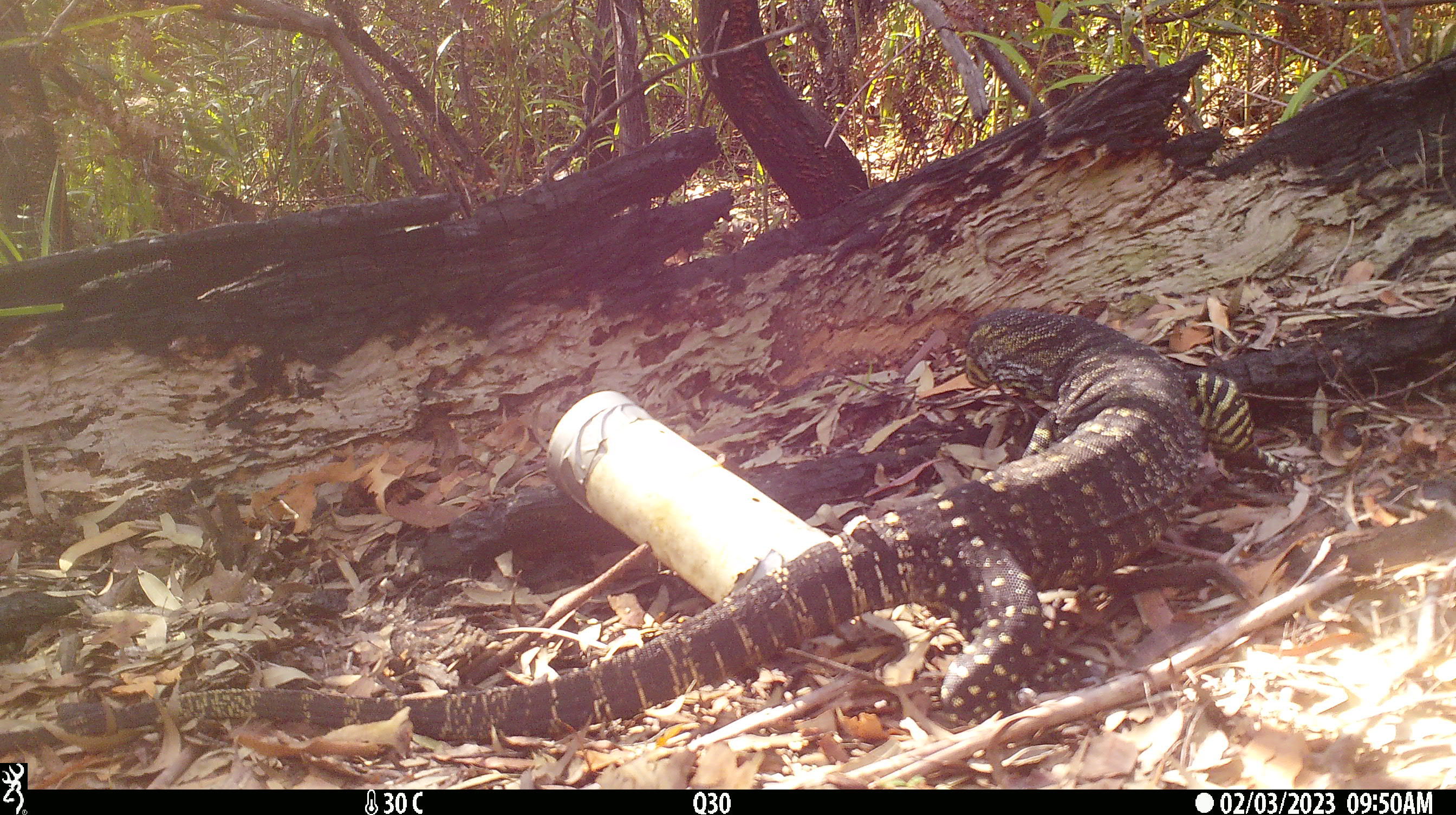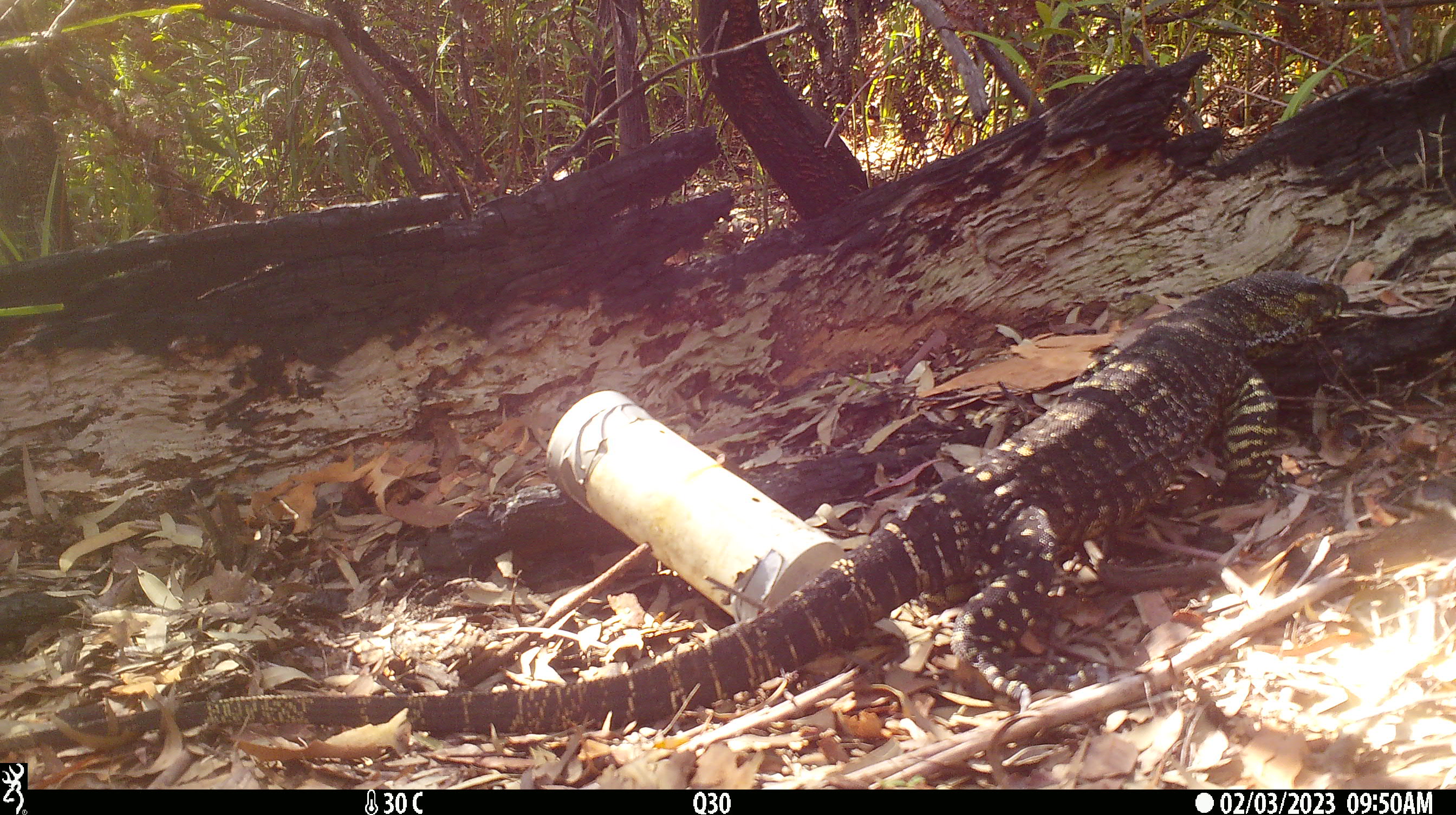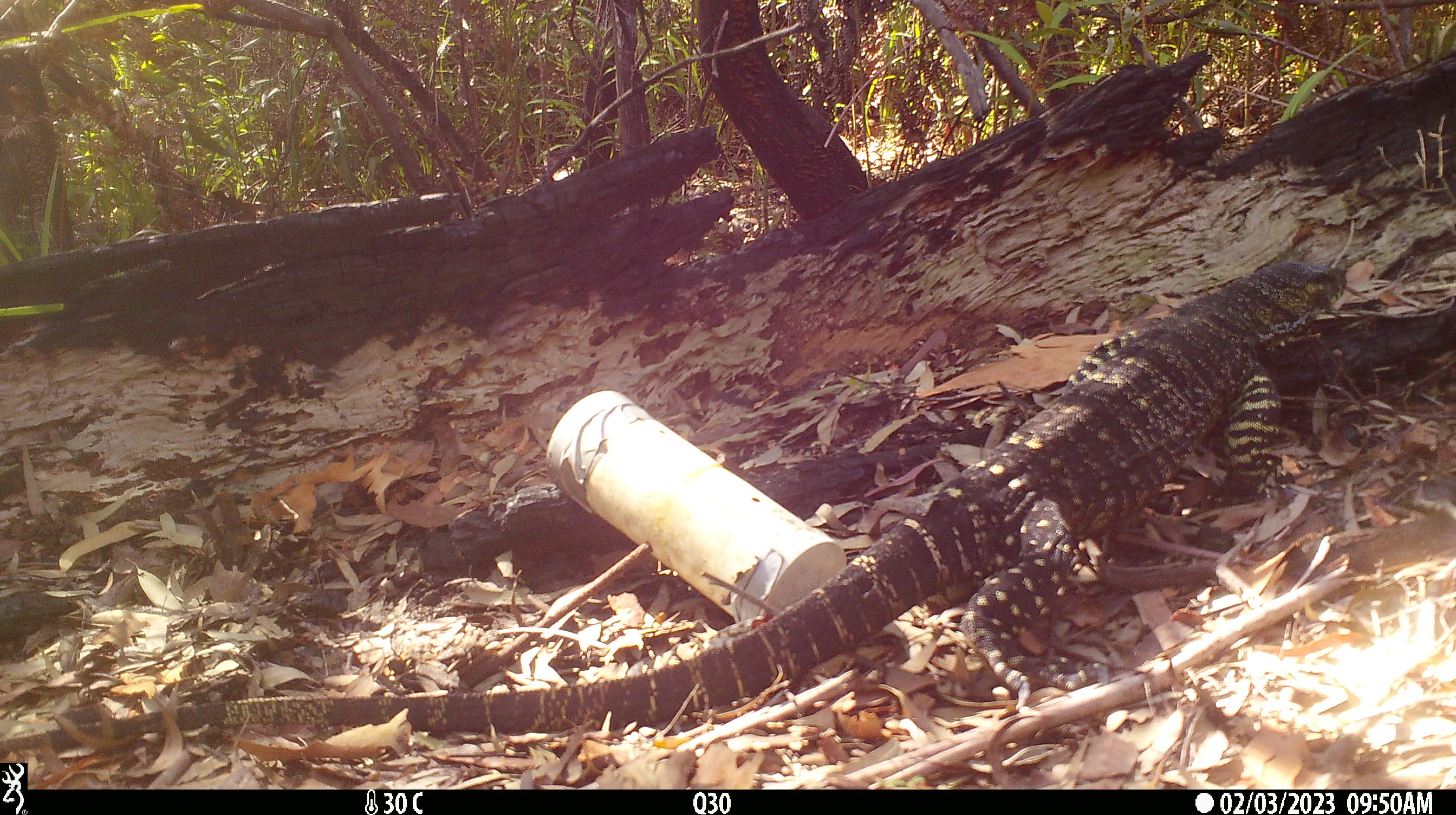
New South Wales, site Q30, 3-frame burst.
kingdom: Animalia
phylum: Chordata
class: Reptilia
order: Squamata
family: Varanidae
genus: Varanus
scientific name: Varanus varius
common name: lace monitor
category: goanna